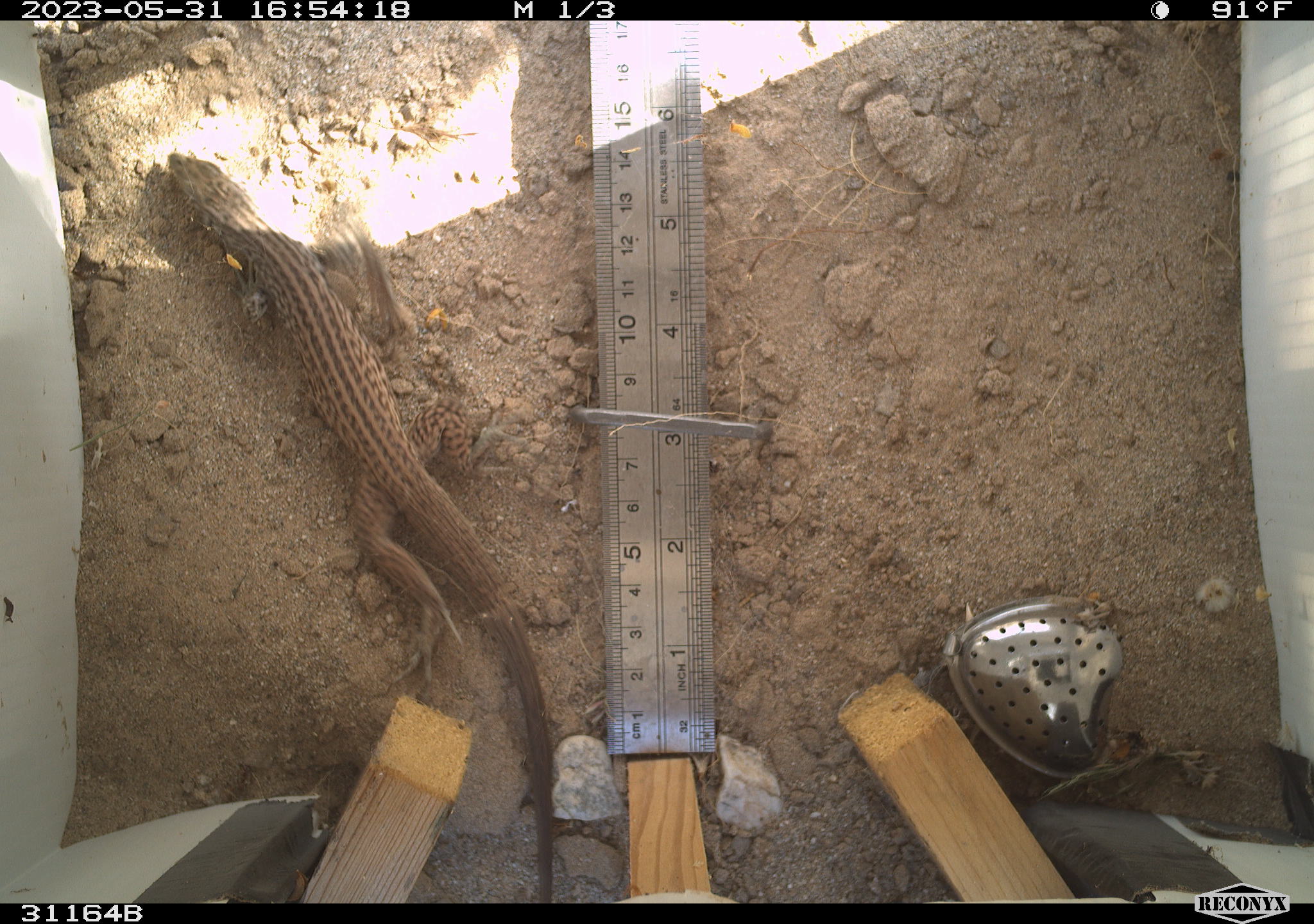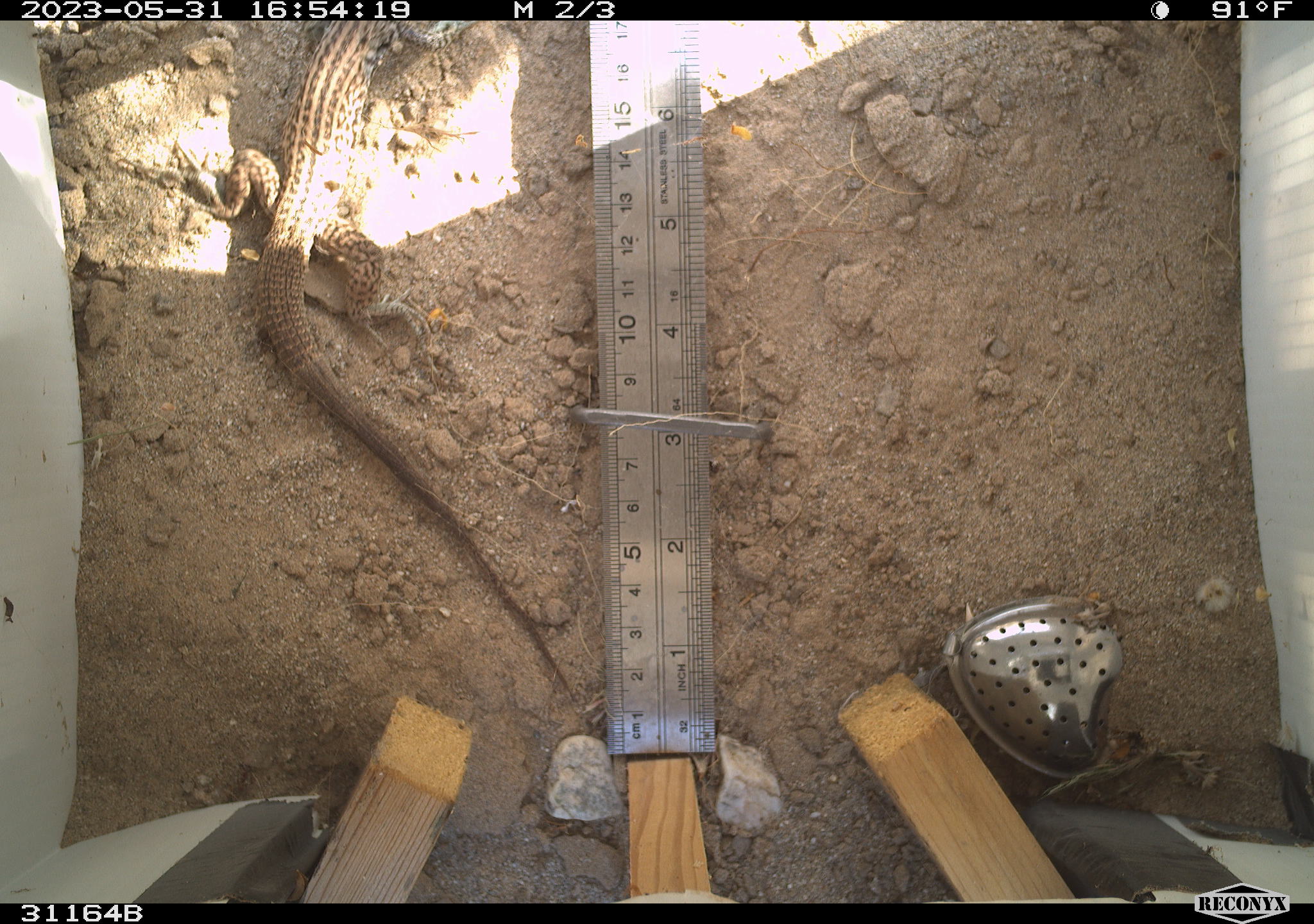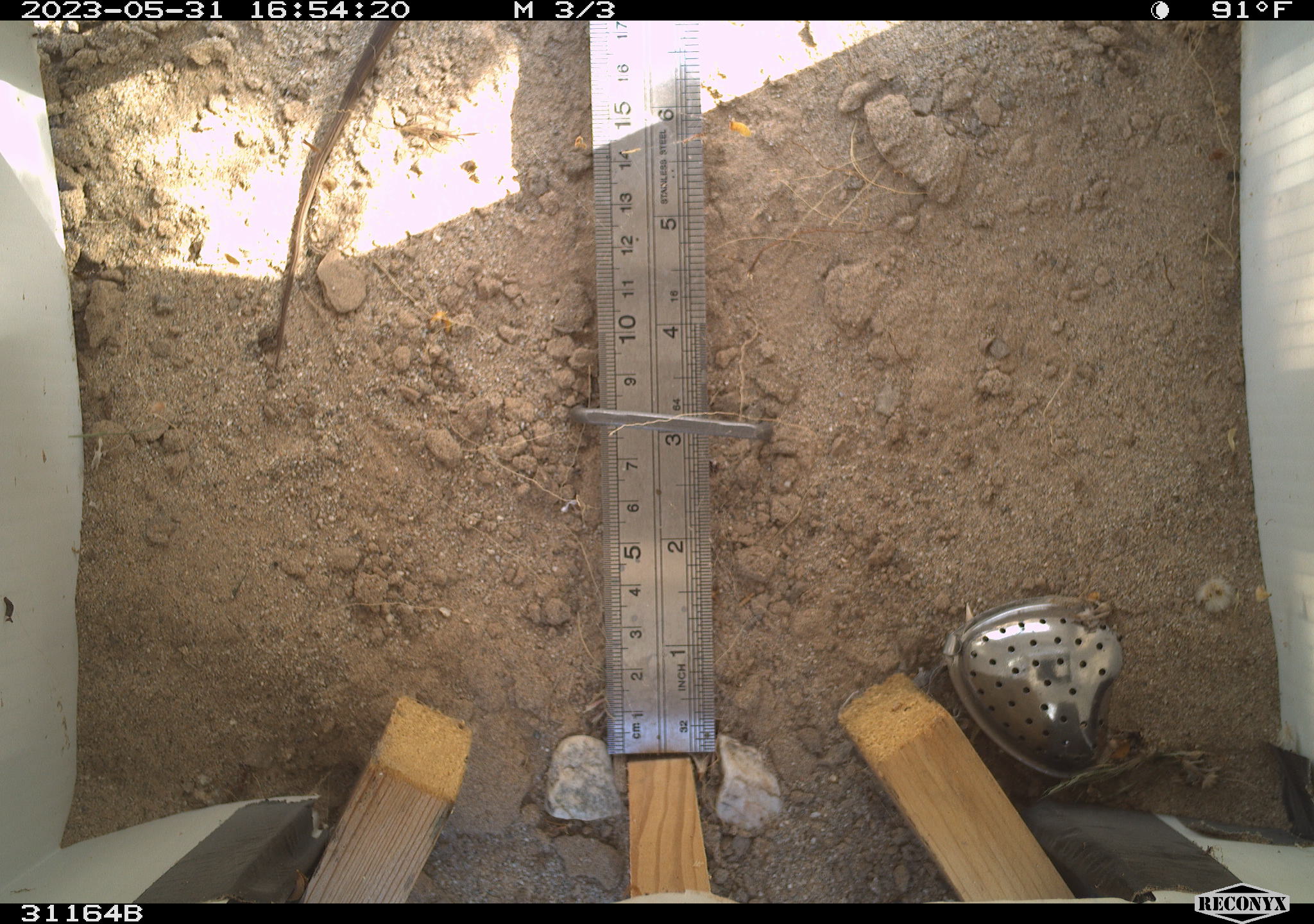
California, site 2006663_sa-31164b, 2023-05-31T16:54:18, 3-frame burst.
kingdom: Animalia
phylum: Chordata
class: Reptilia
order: Squamata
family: Teiidae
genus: Aspidoscelis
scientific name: Aspidoscelis tigris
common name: western whiptail